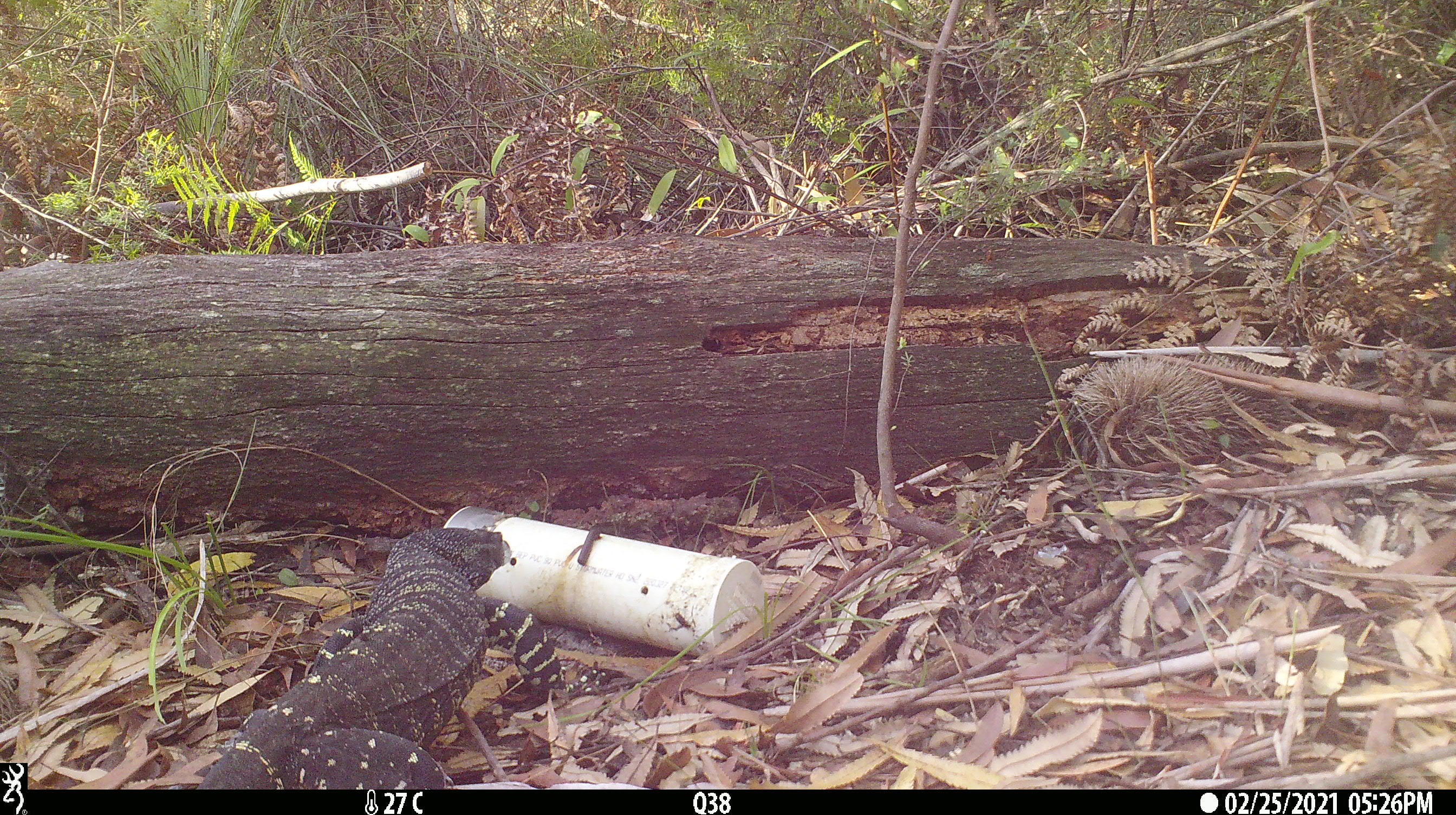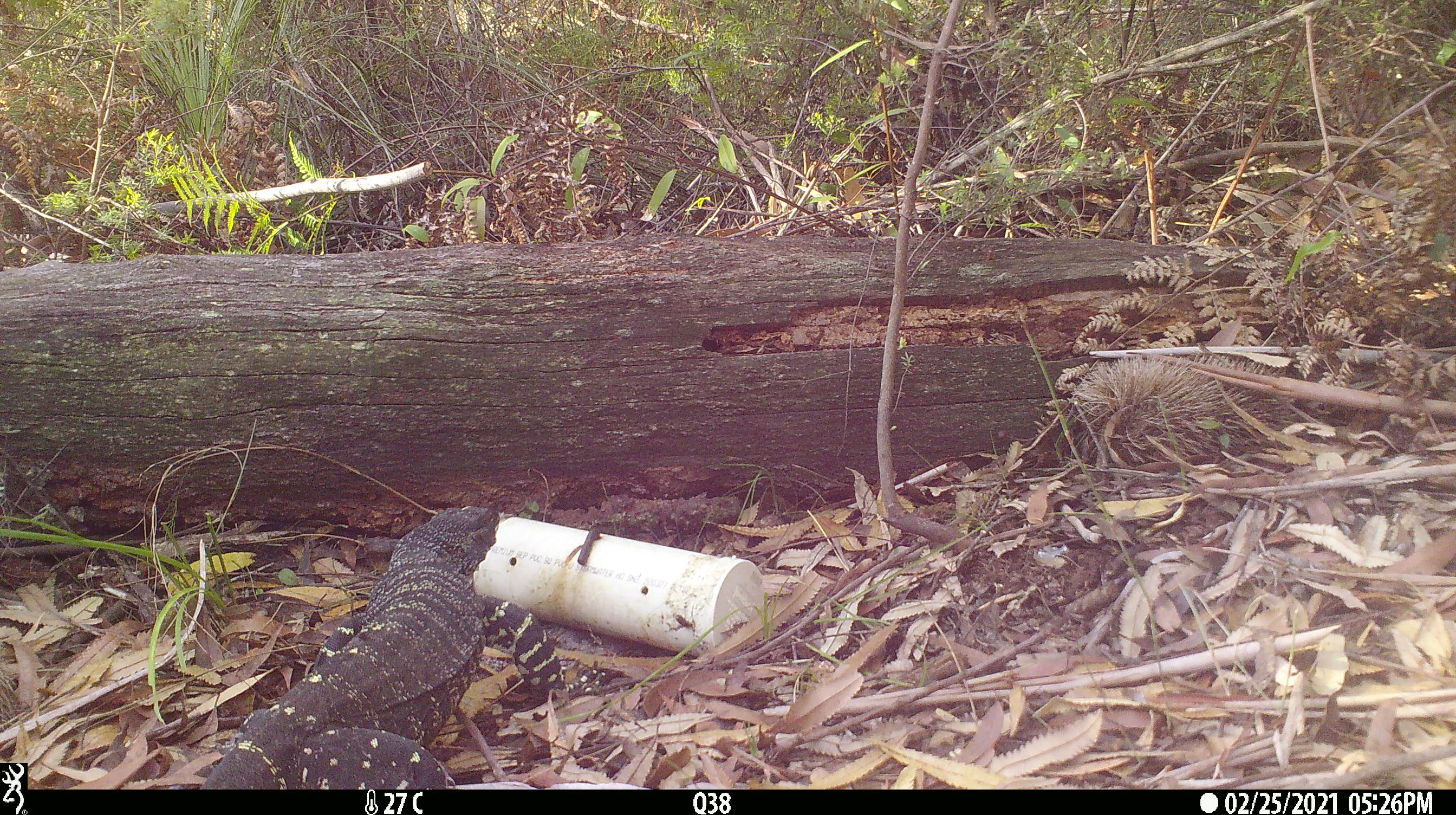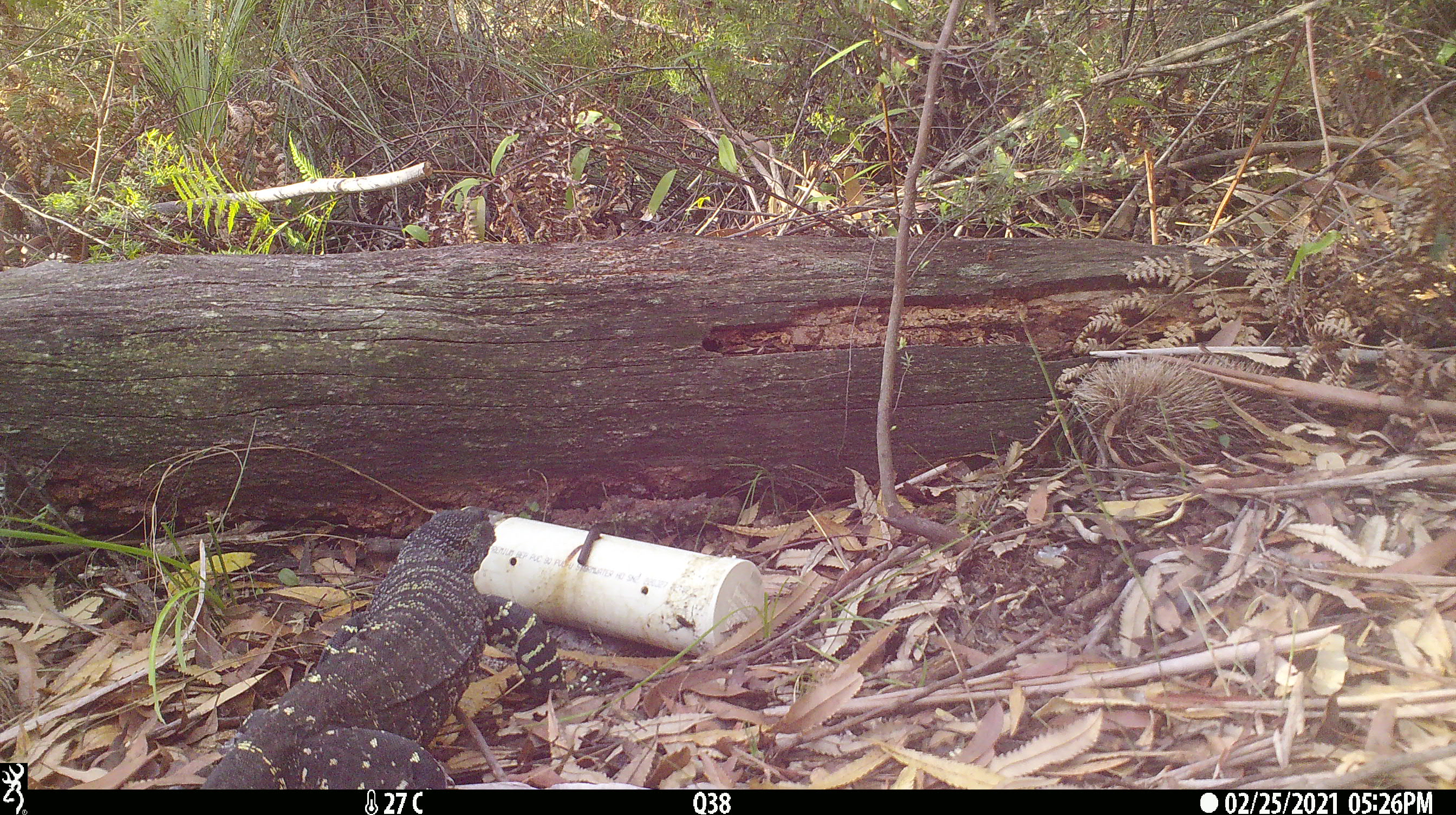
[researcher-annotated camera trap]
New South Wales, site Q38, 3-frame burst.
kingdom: Animalia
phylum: Chordata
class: Reptilia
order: Squamata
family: Varanidae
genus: Varanus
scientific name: Varanus varius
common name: lace monitor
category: goanna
Goanna (lace monitor) (Varanus varius).